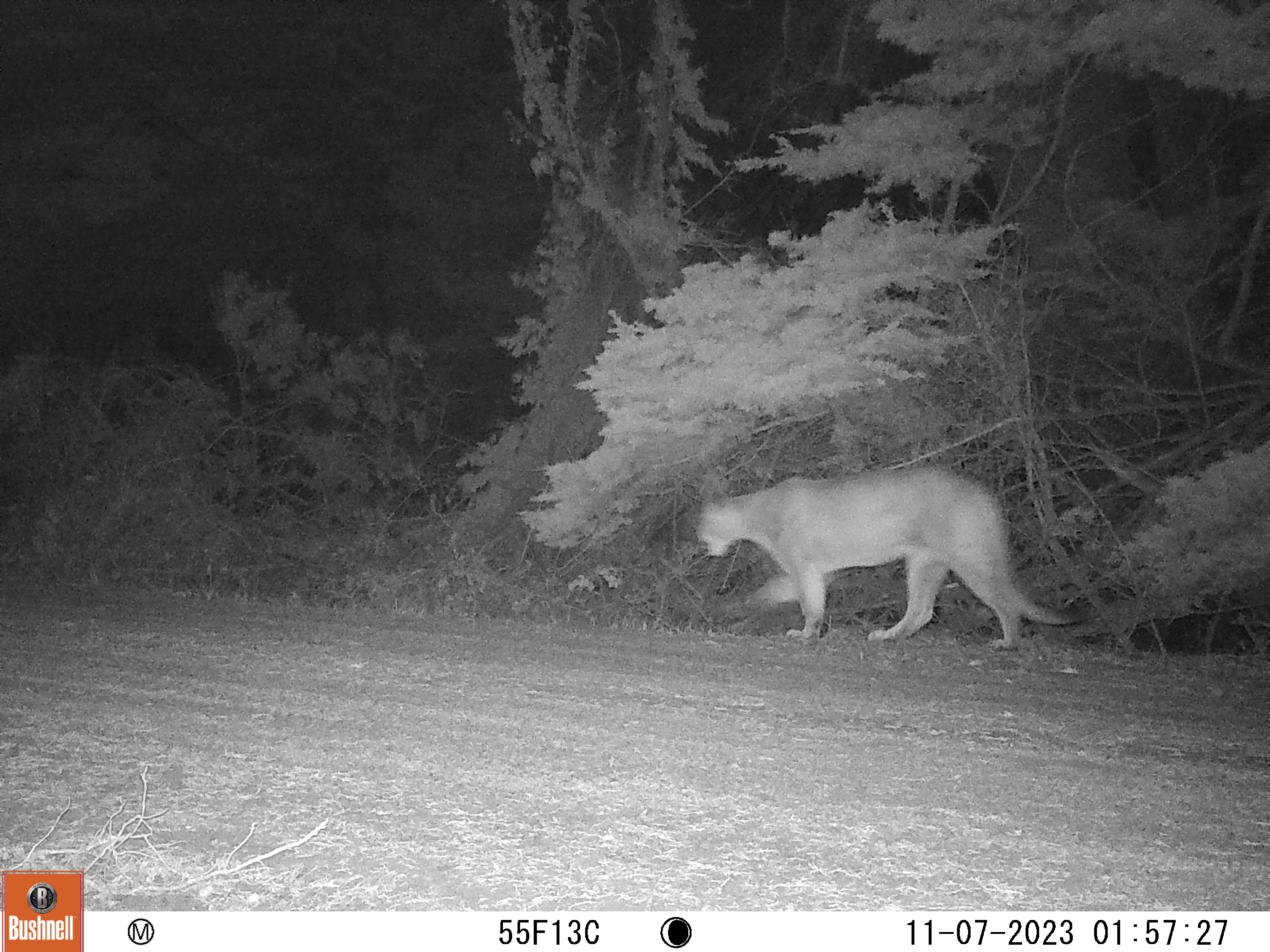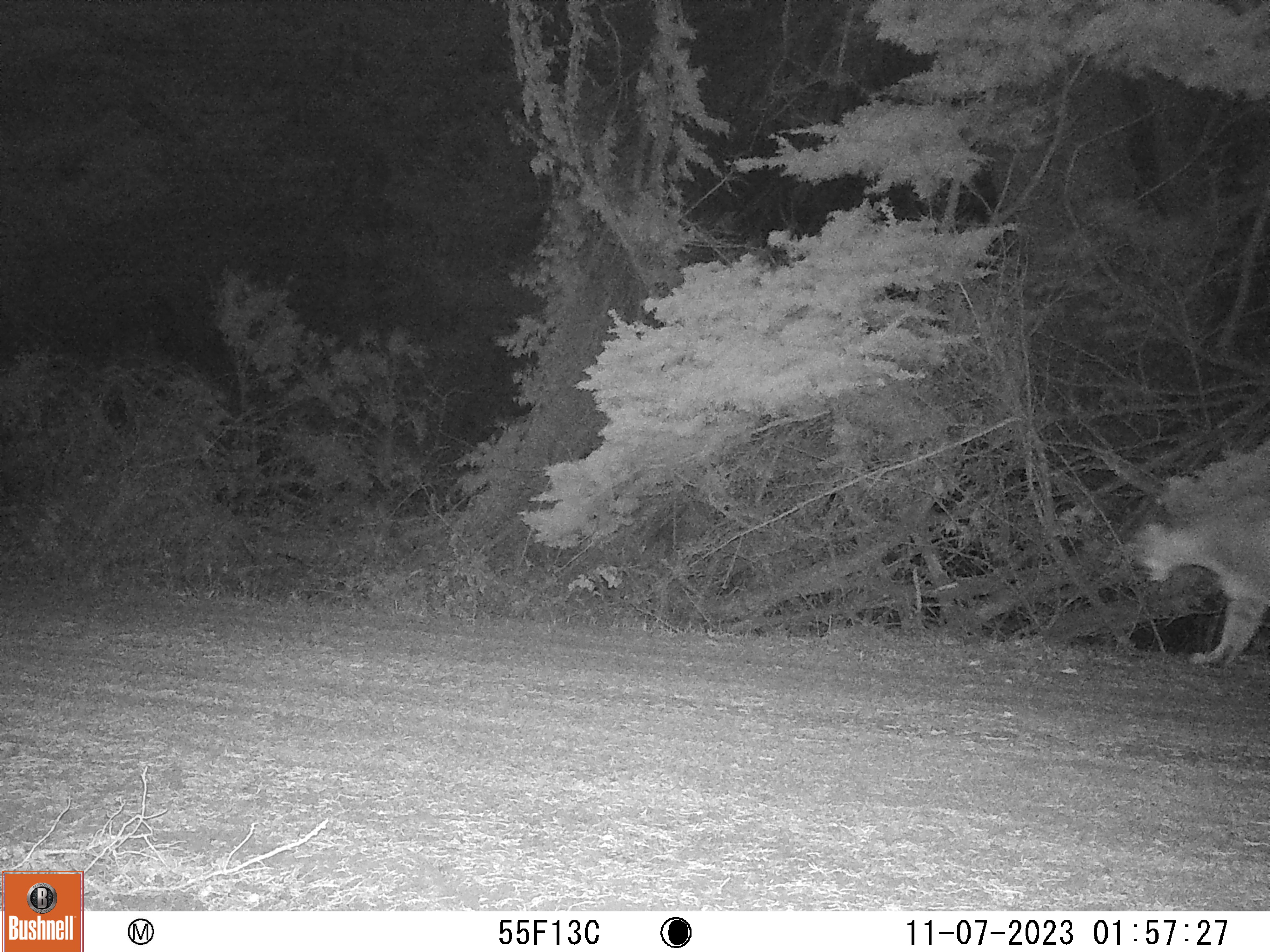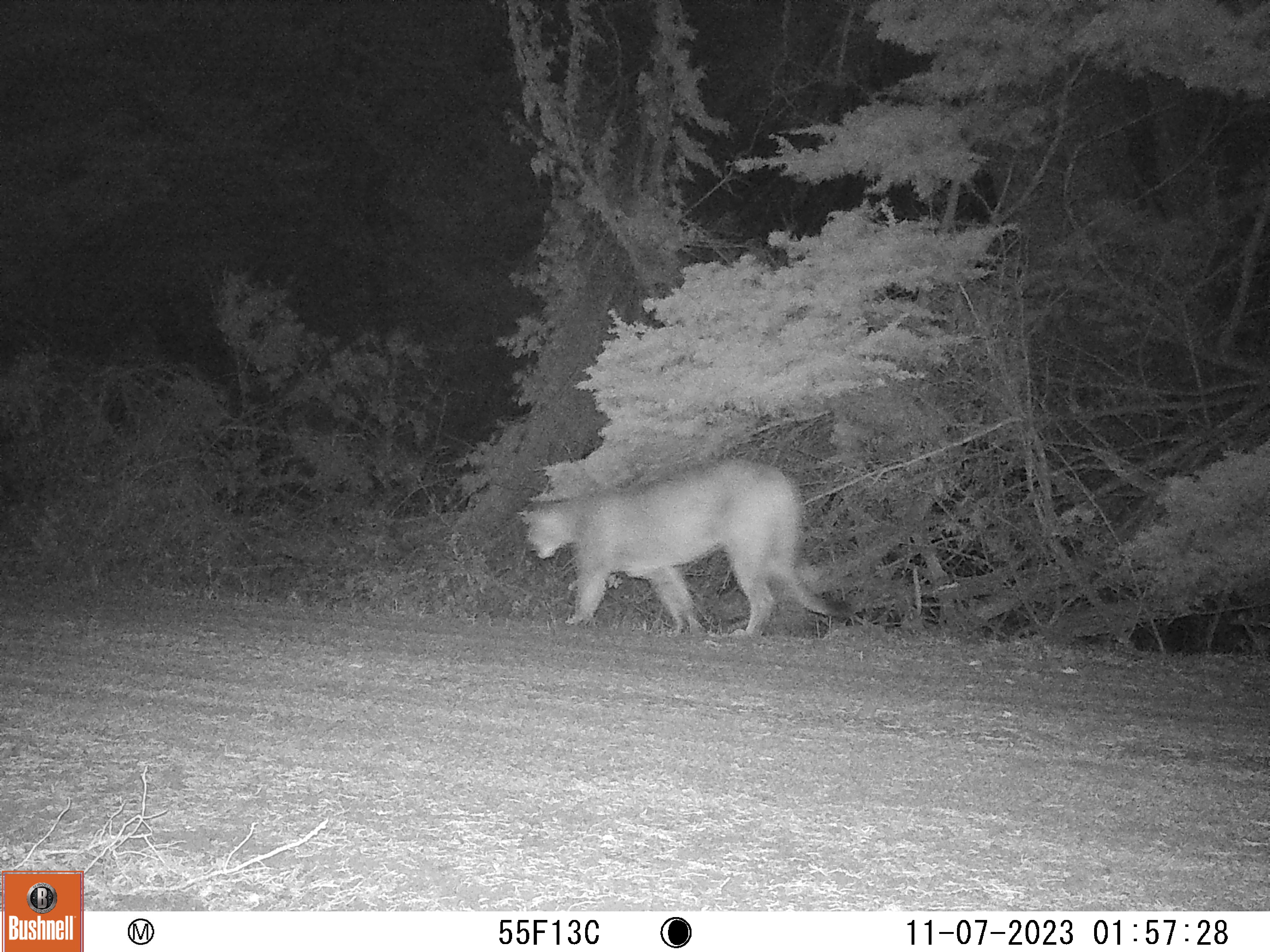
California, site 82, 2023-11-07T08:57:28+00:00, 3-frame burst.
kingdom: Animalia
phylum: Chordata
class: Mammalia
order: Carnivora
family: Felidae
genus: Puma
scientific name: Puma concolor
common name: puma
Puma (Puma concolor).